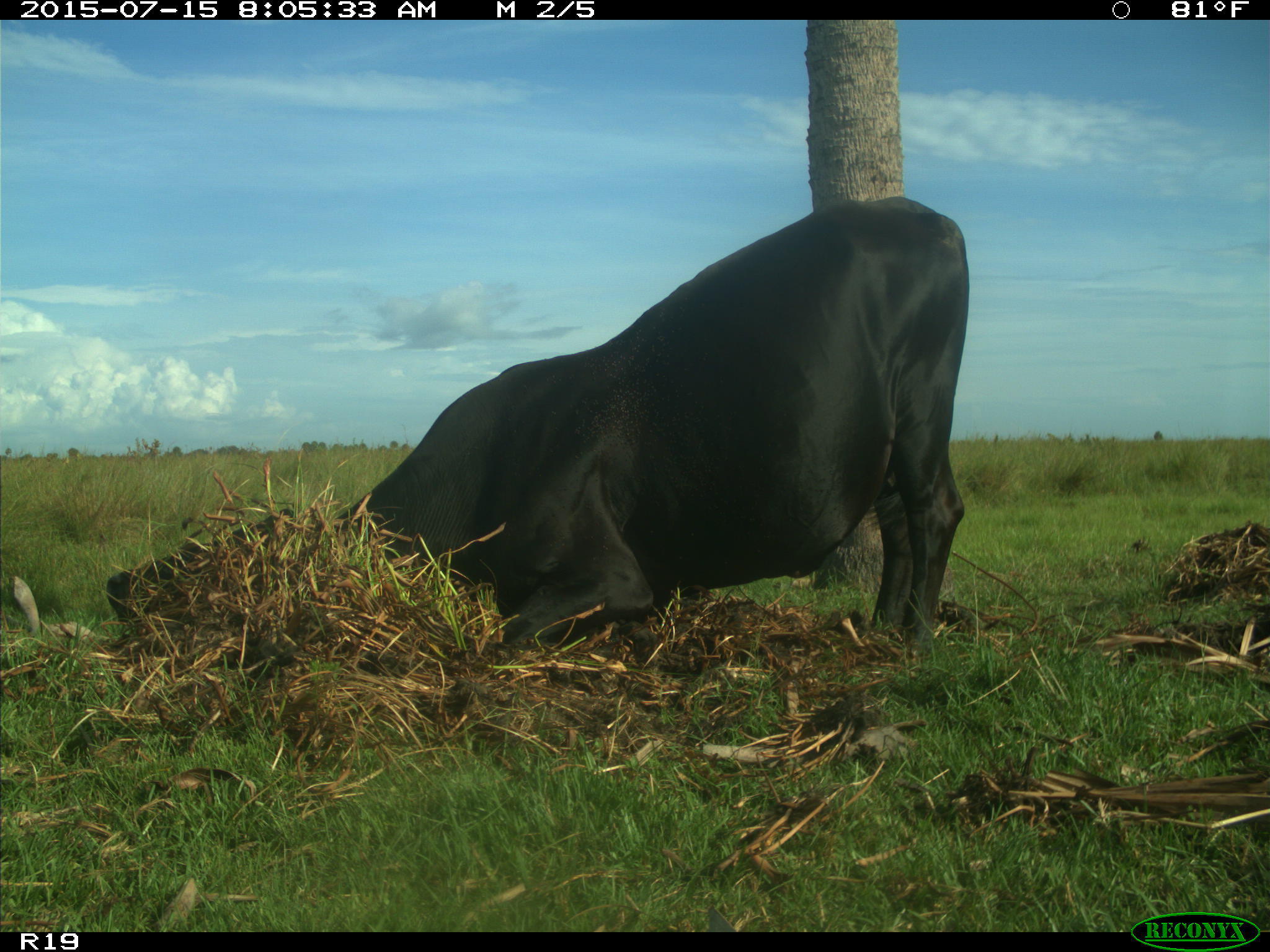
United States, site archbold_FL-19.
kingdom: Animalia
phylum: Chordata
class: Mammalia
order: Artiodactyla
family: Bovidae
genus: Bos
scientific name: Bos taurus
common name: domestic cow